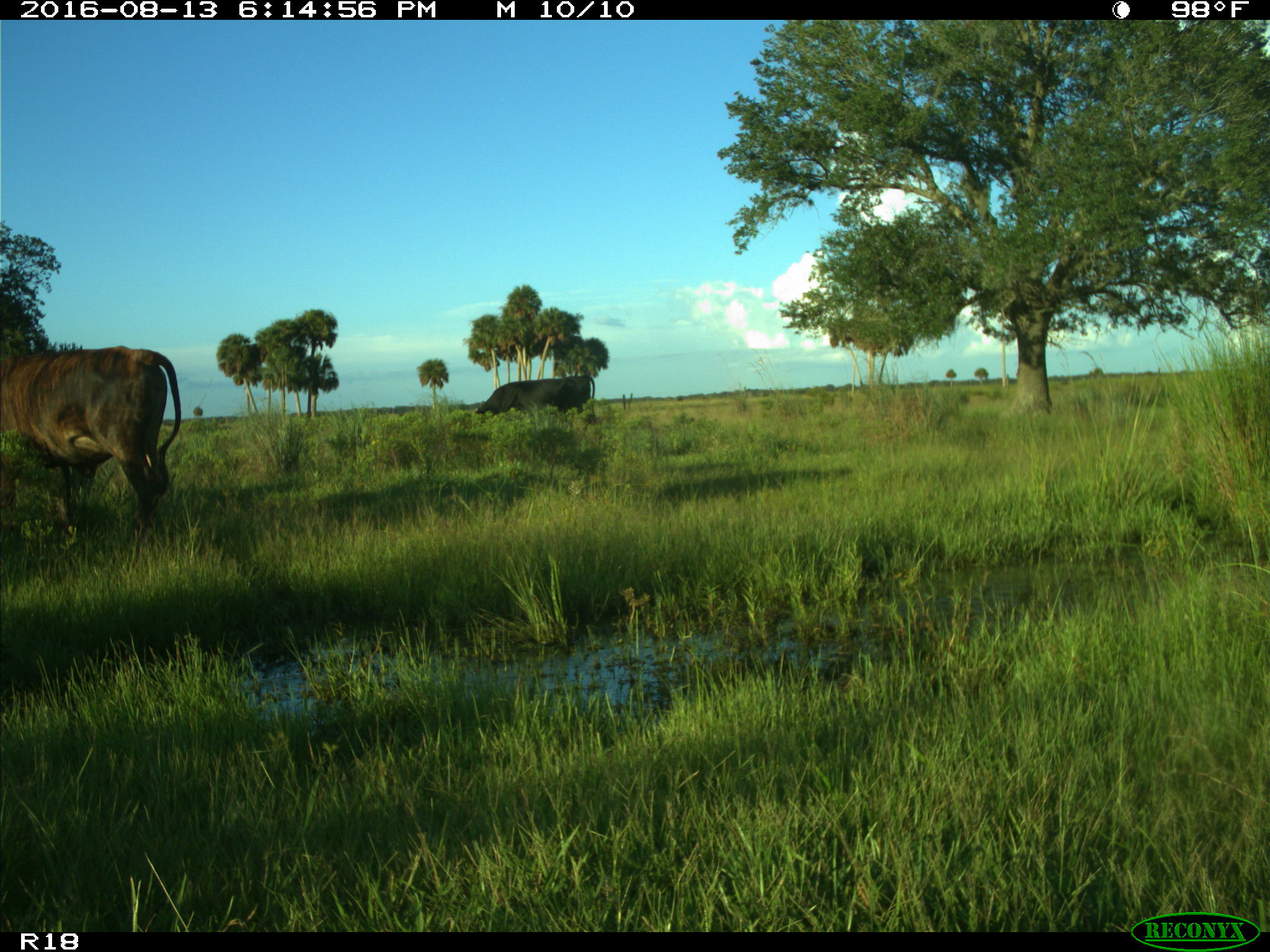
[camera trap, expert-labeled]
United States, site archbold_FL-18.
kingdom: Animalia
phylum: Chordata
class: Mammalia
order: Artiodactyla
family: Bovidae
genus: Bos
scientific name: Bos taurus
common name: domestic cow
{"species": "Bos taurus (domestic cow)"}